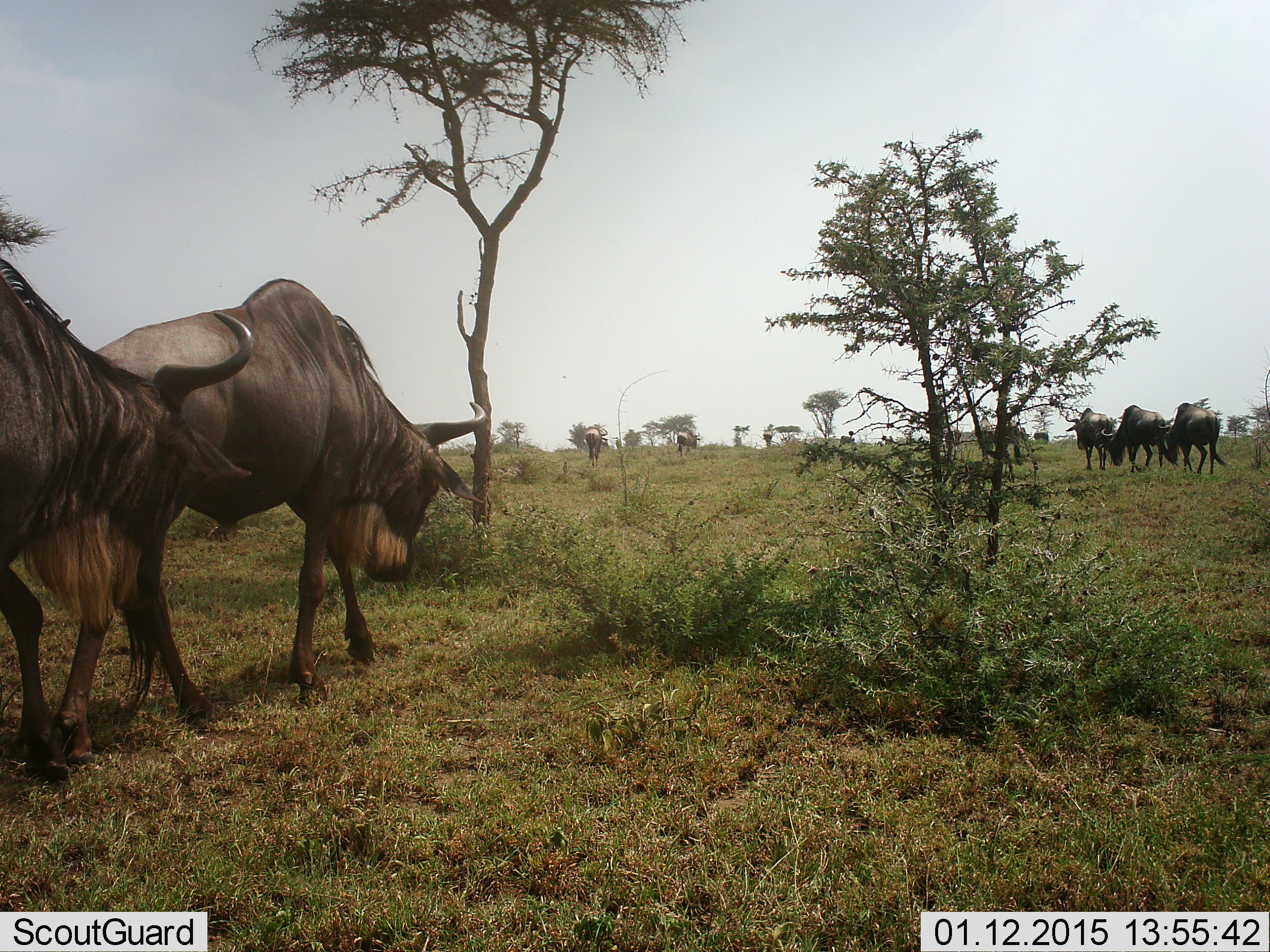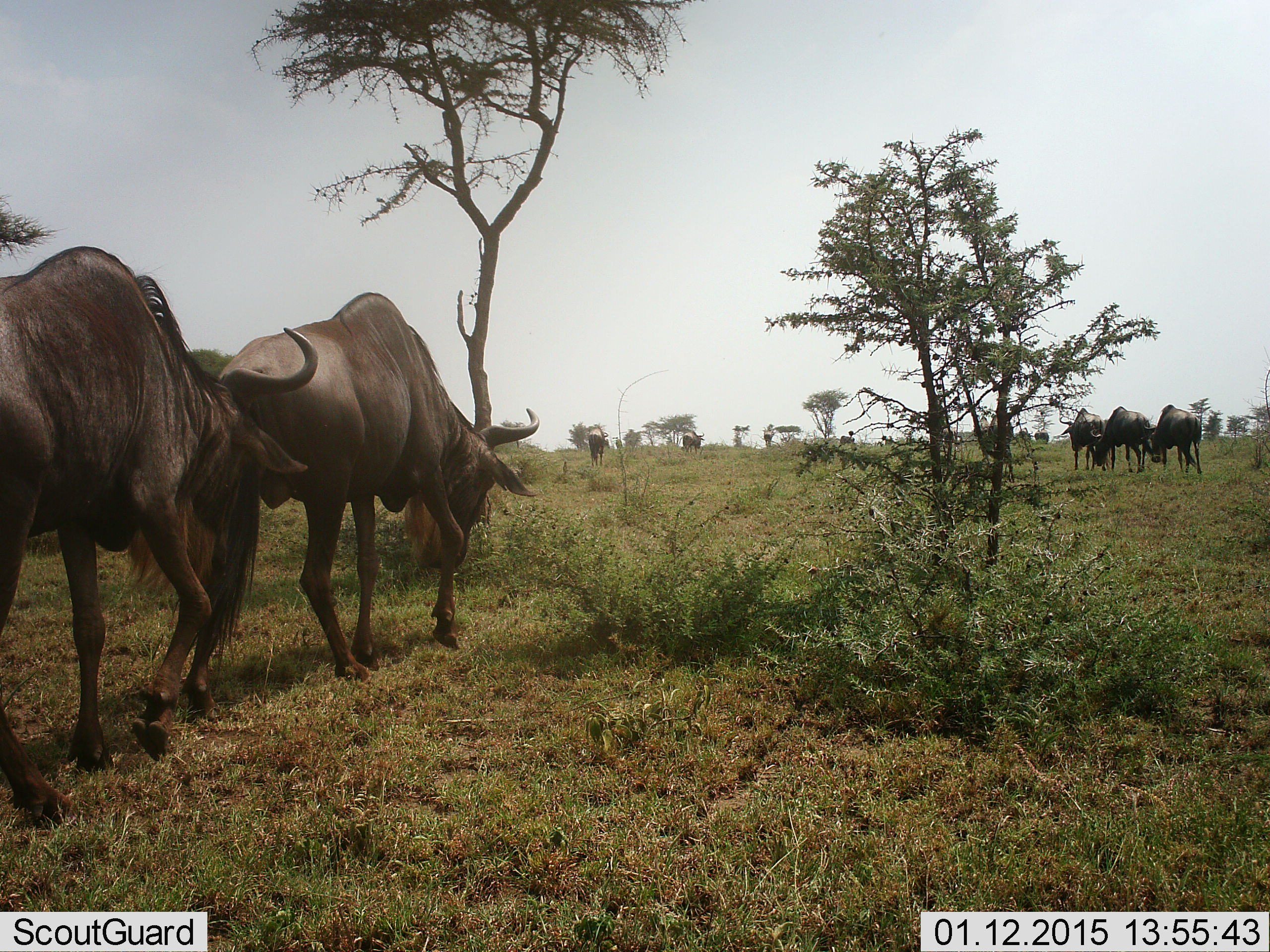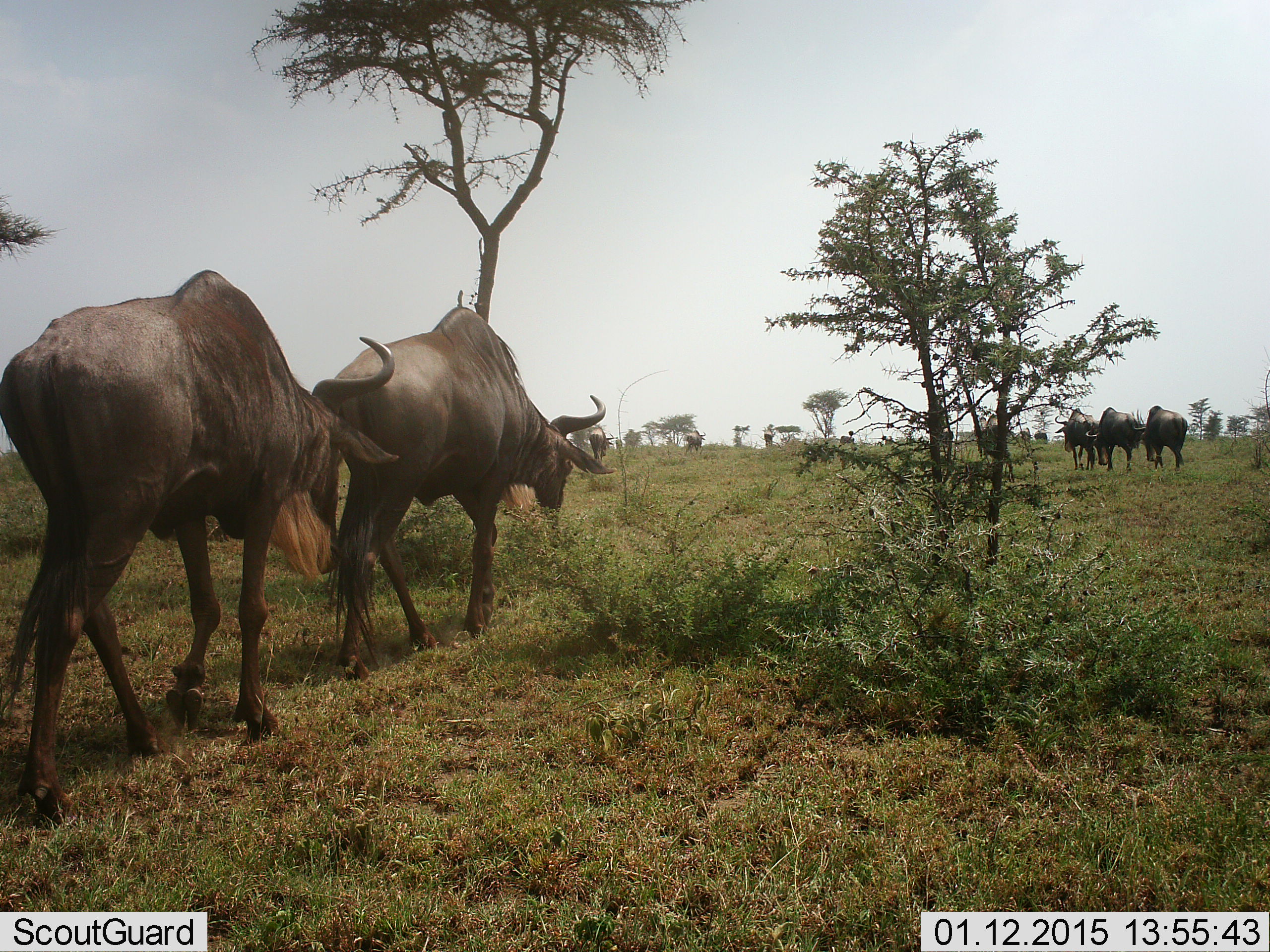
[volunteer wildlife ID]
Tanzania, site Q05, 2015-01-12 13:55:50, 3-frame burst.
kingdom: Animalia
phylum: Chordata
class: Mammalia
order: Artiodactyla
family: Bovidae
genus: Connochaetes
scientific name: Connochaetes taurinus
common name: blue wildebeest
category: wildebeest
Wildebeest (blue wildebeest) (Connochaetes taurinus), count 11-50. Behavior (volunteer vote fractions): standing 20%, resting 0%, moving 90%, interacting 10%. Young present (vote fraction): 0%. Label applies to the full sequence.